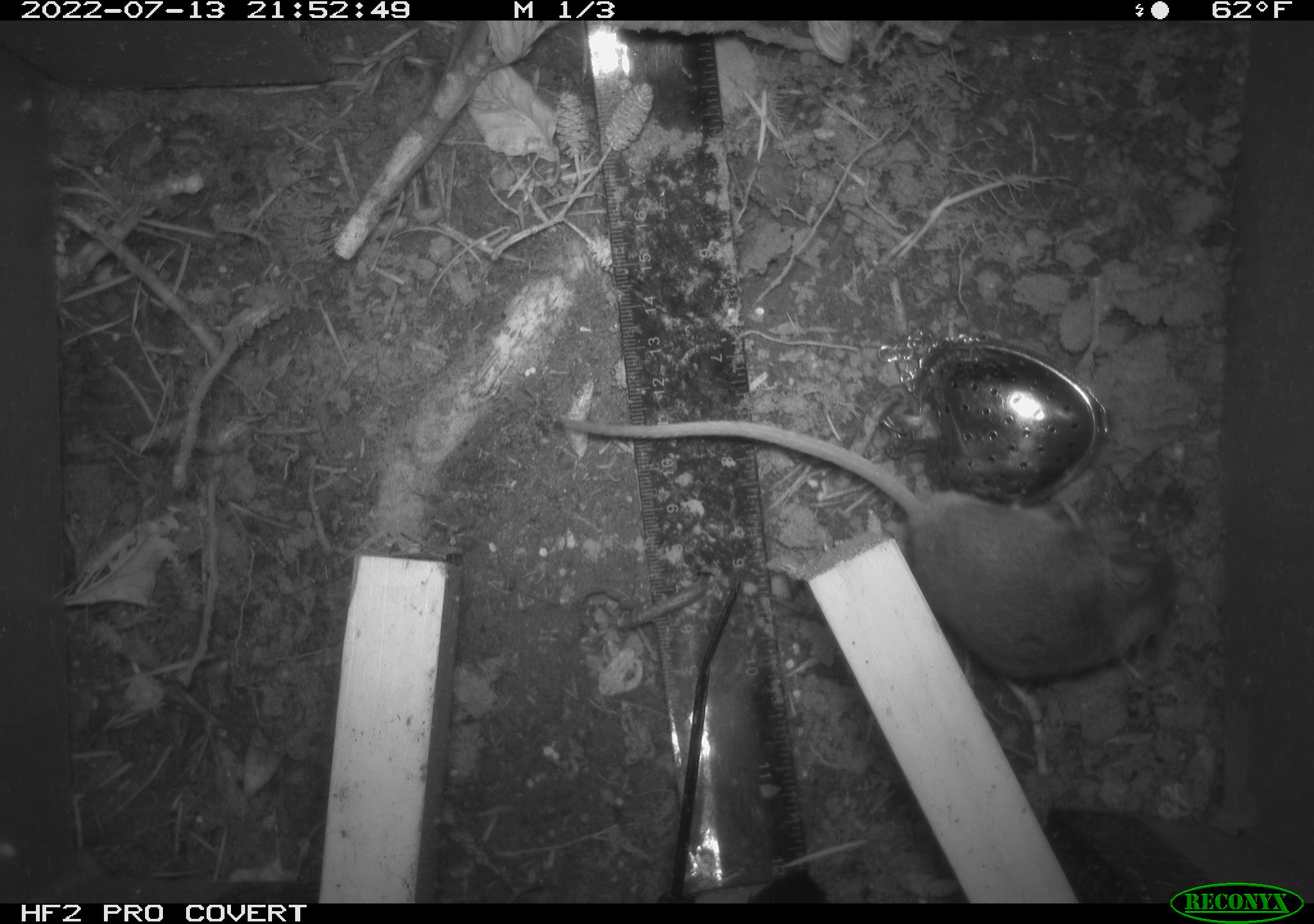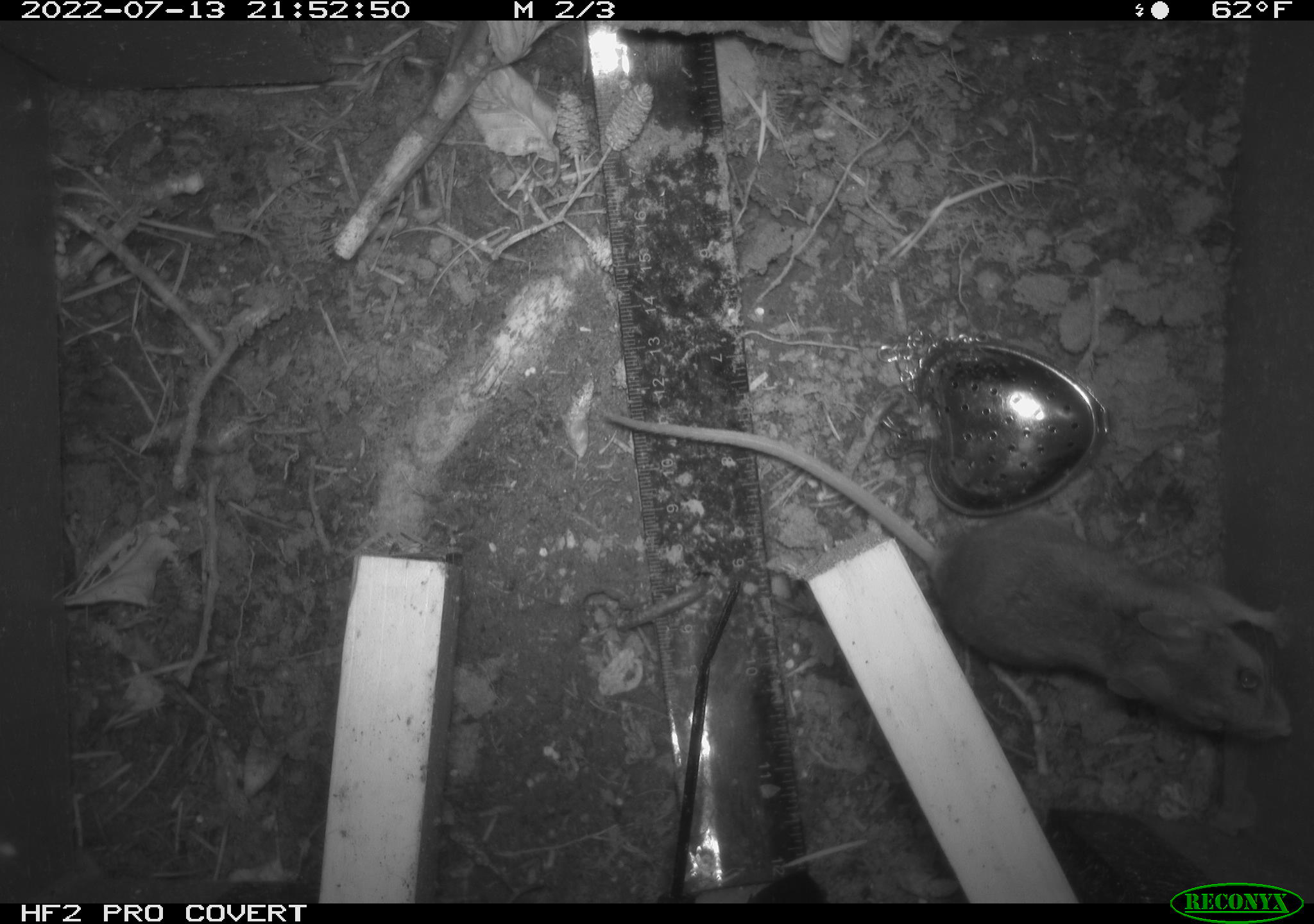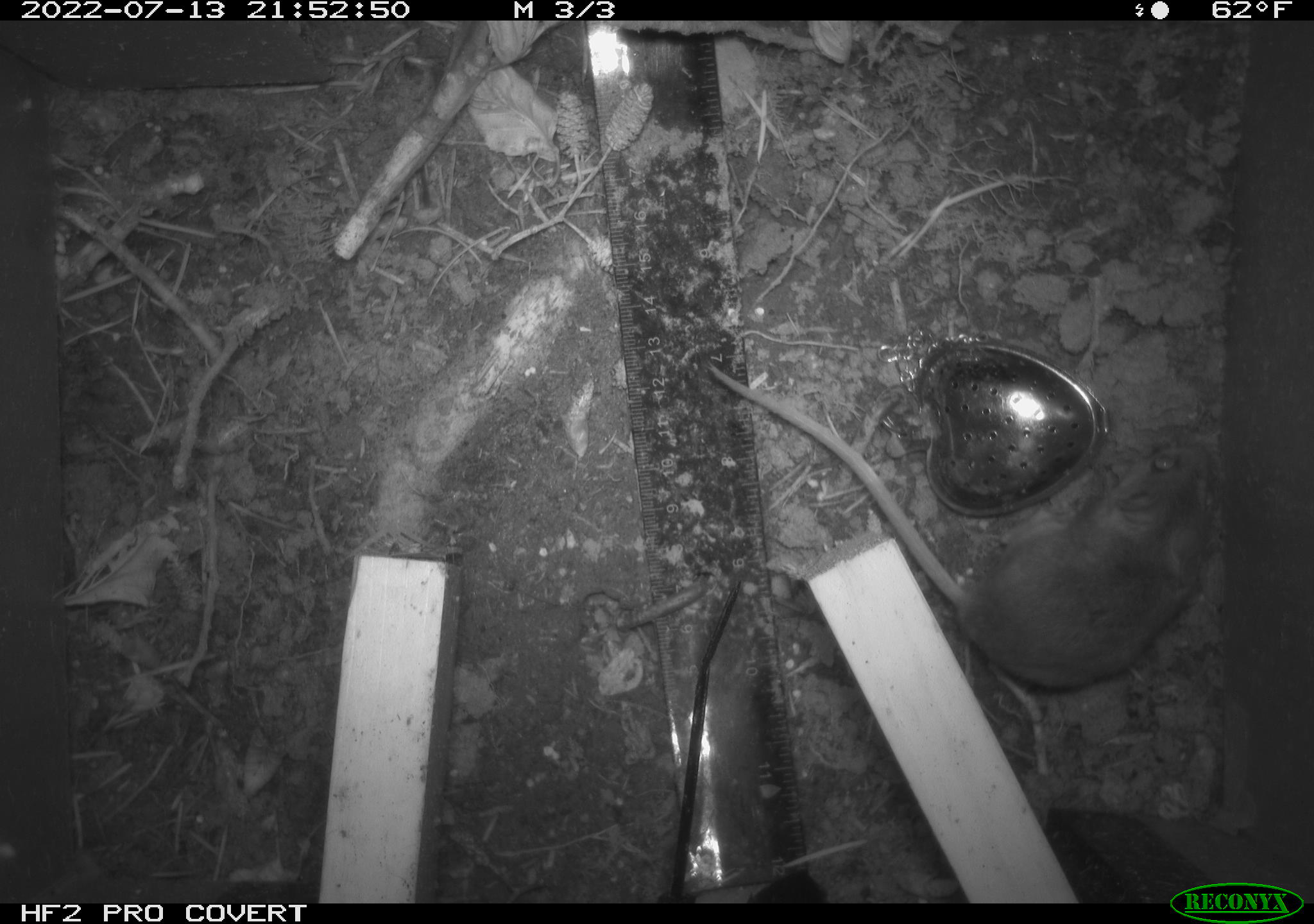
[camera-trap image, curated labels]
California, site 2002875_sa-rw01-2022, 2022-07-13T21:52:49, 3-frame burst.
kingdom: Animalia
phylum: Chordata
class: Mammalia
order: Rodentia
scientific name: Rodentia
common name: mouse species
Mouse species (Rodentia).